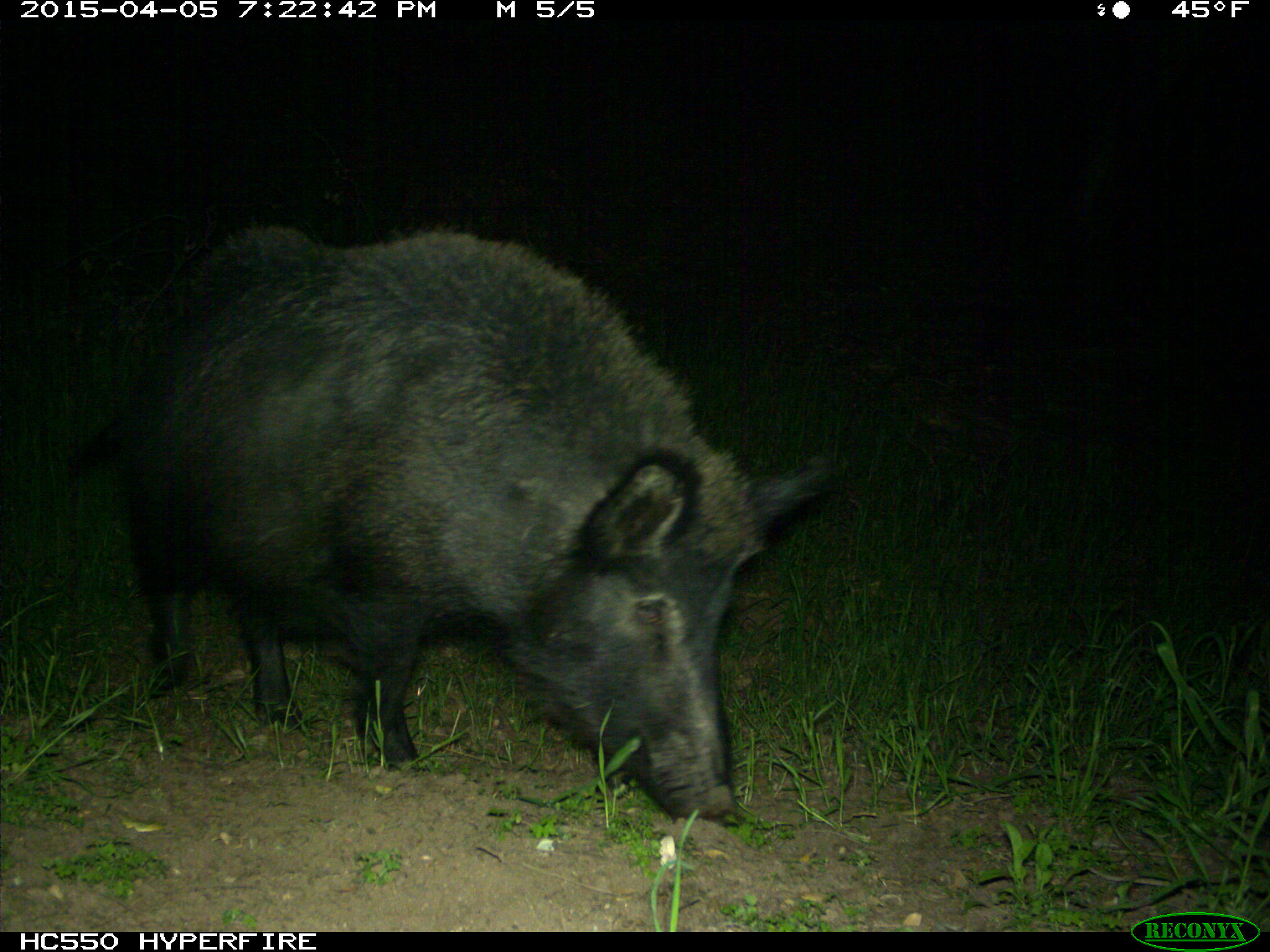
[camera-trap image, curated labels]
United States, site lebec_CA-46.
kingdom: Animalia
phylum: Chordata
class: Mammalia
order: Artiodactyla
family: Suidae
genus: Sus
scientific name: Sus scrofa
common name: wild boar